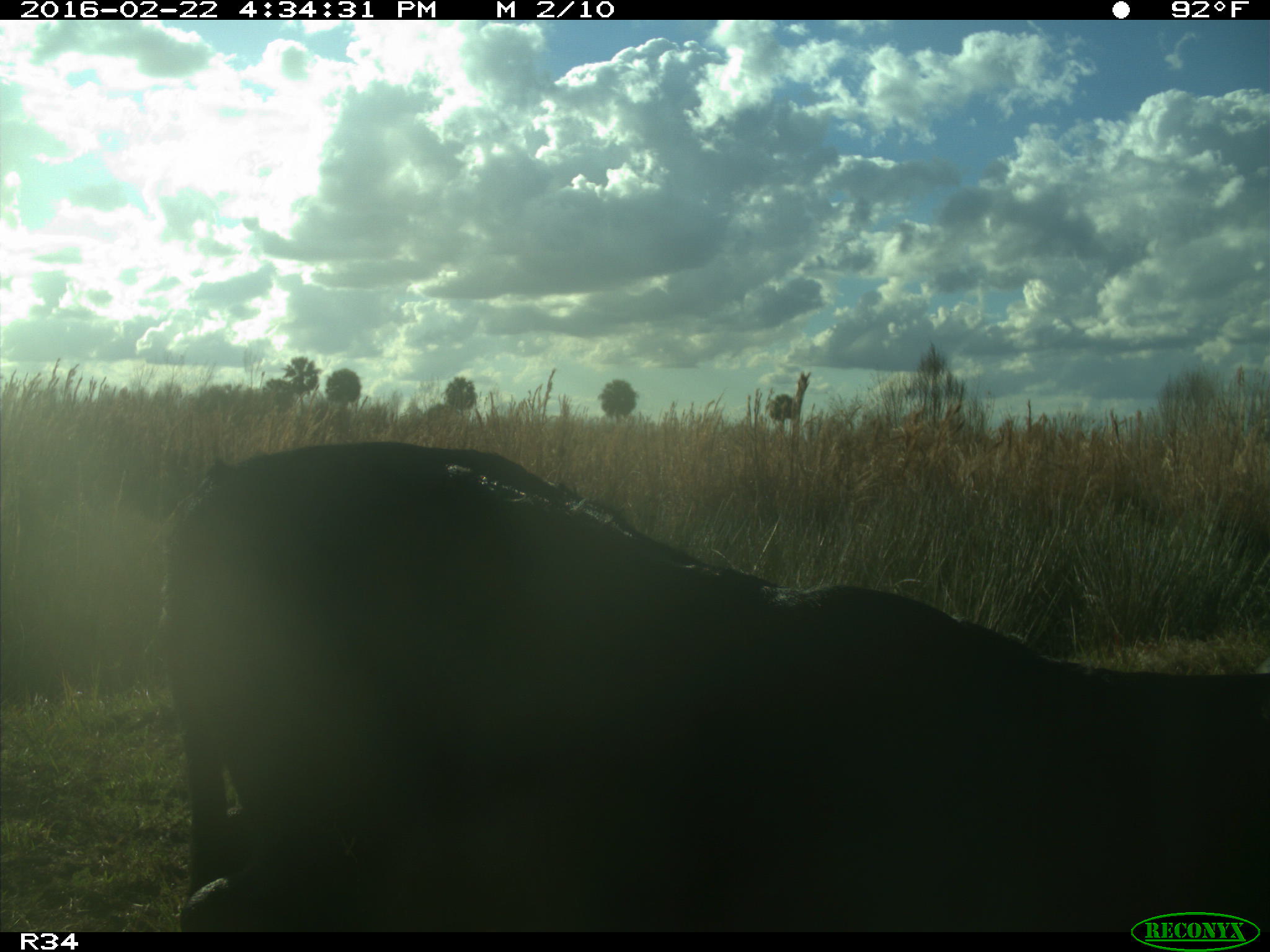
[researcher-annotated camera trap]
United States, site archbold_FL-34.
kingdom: Animalia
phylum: Chordata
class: Mammalia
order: Artiodactyla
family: Bovidae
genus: Bos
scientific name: Bos taurus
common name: domestic cow